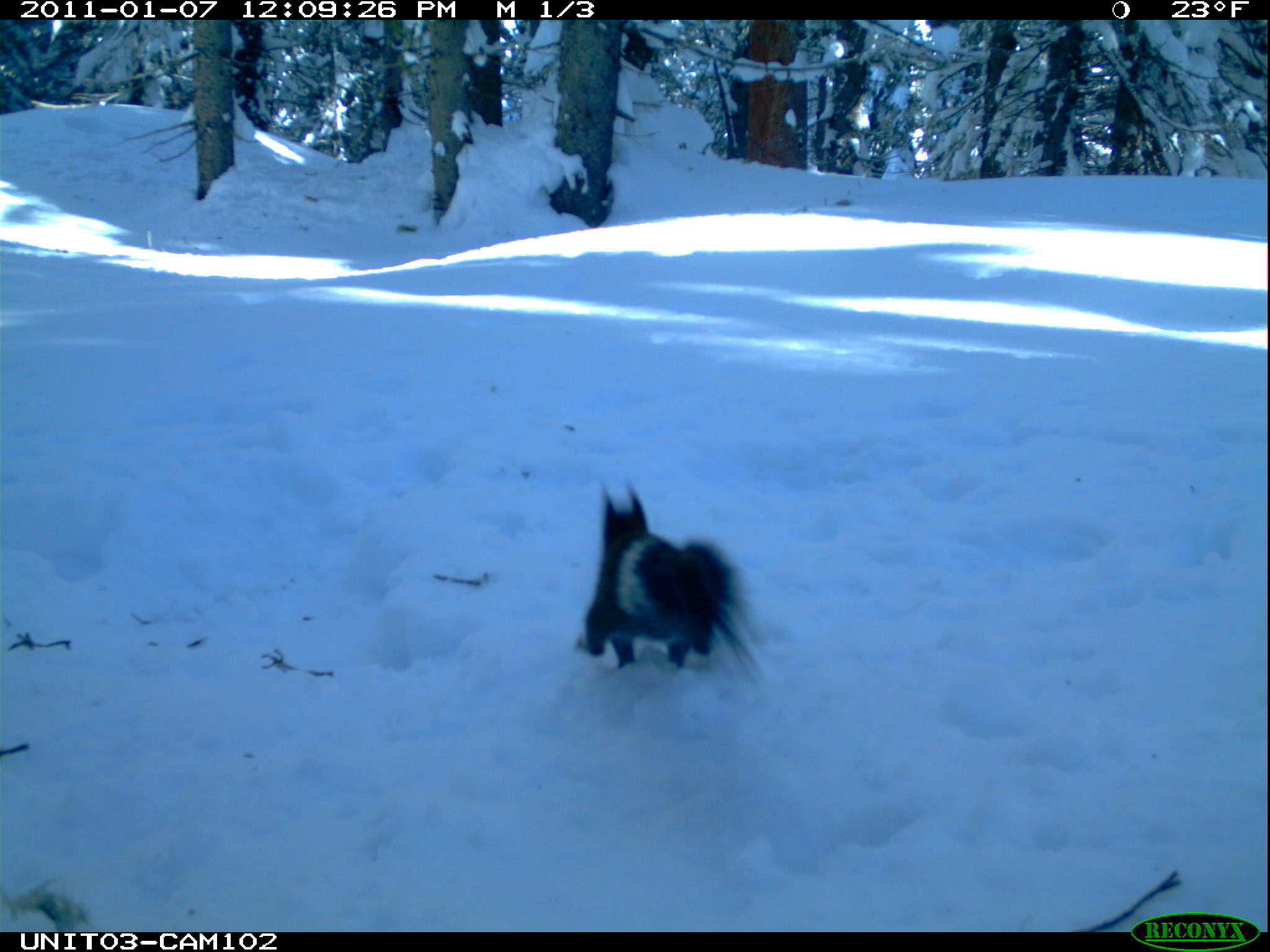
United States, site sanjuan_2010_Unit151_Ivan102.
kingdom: Animalia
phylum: Chordata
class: Mammalia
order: Rodentia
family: Sciuridae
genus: Tamiasciurus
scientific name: Tamiasciurus hudsonicus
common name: american red squirrel